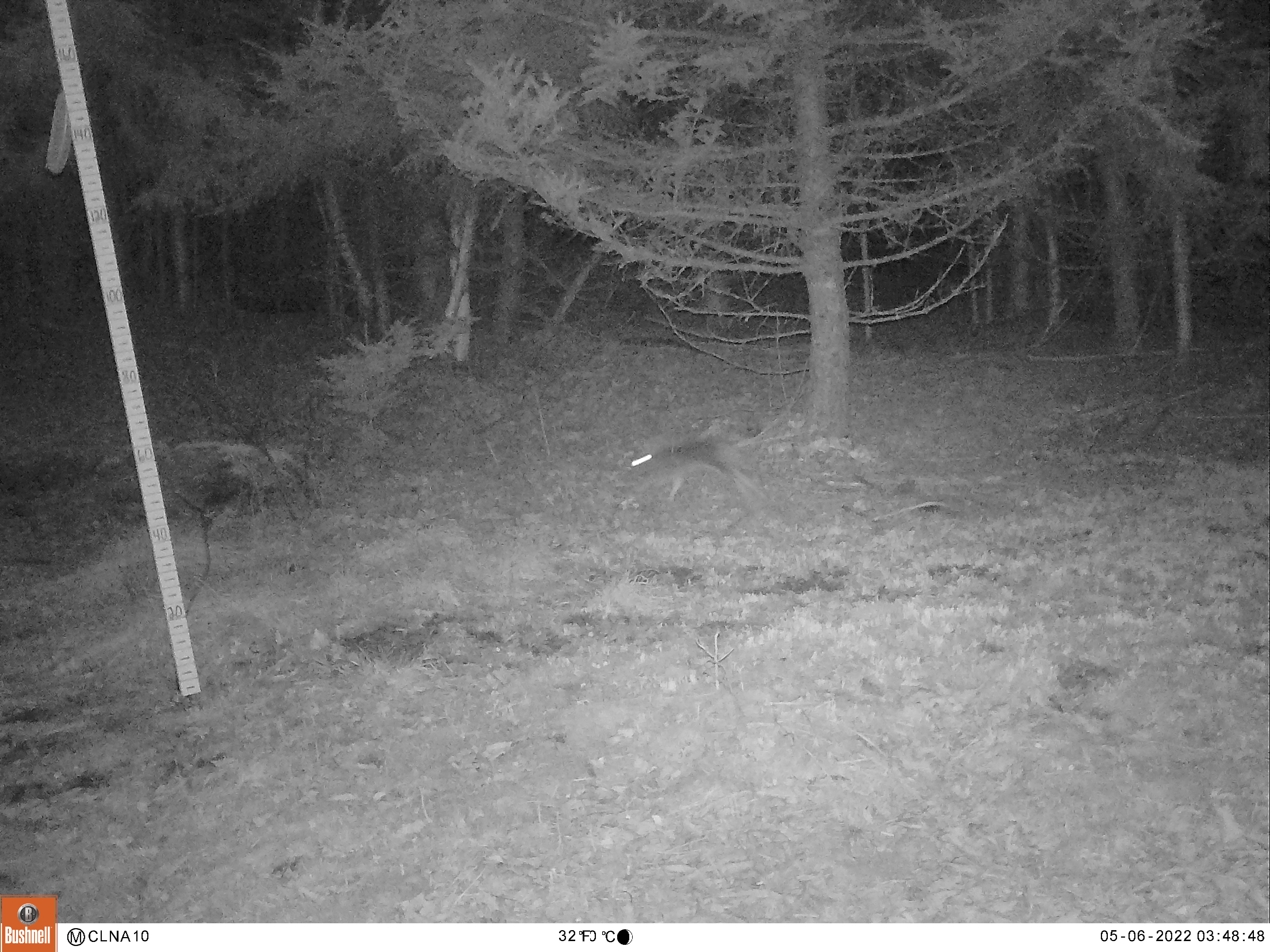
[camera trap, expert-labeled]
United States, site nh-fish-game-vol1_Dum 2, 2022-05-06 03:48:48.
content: unidentified animal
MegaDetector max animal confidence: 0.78